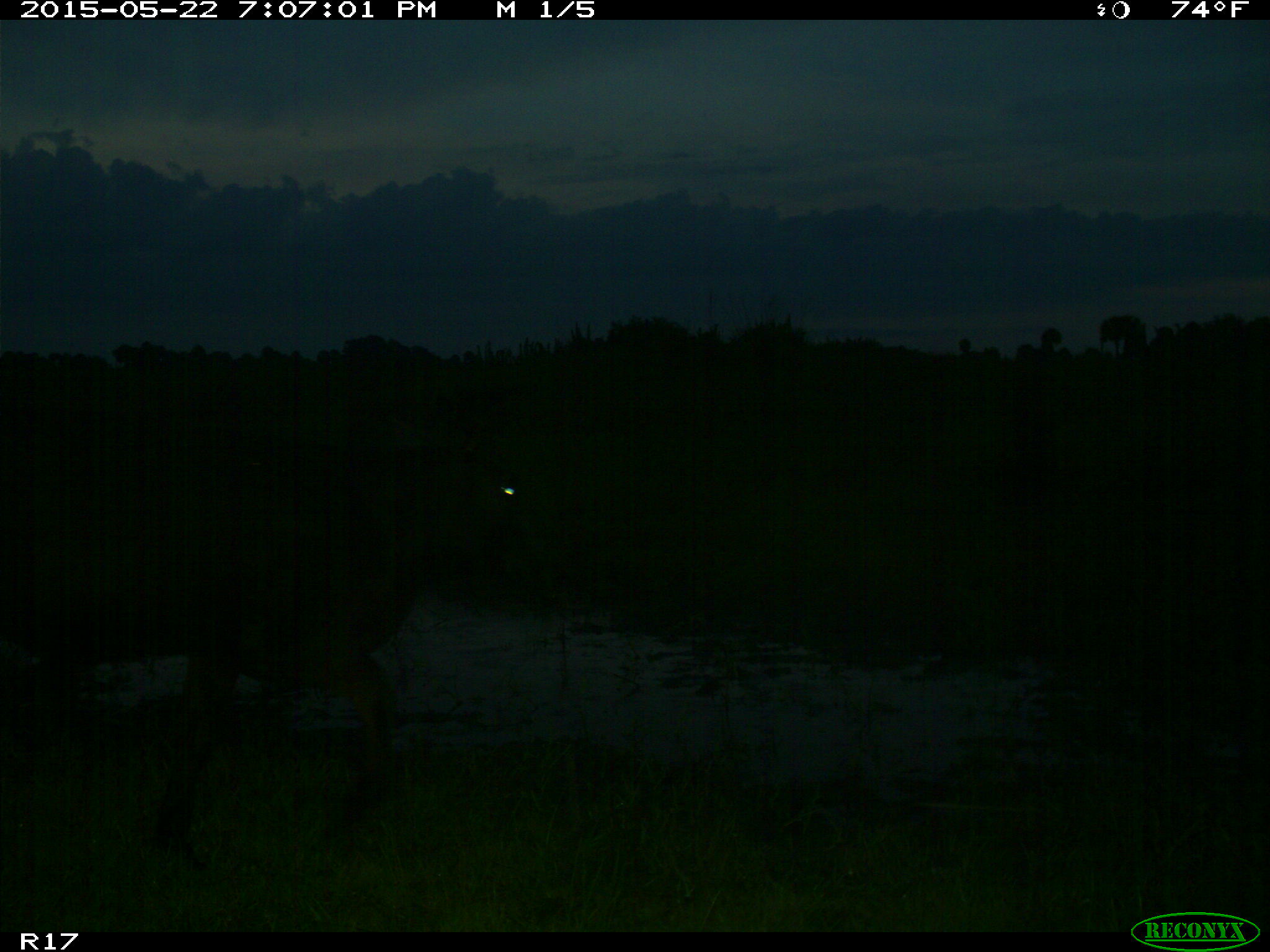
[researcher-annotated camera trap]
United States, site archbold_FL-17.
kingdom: Animalia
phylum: Chordata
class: Mammalia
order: Artiodactyla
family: Bovidae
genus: Bos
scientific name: Bos taurus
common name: domestic cow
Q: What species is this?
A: Bos taurus (domestic cow).